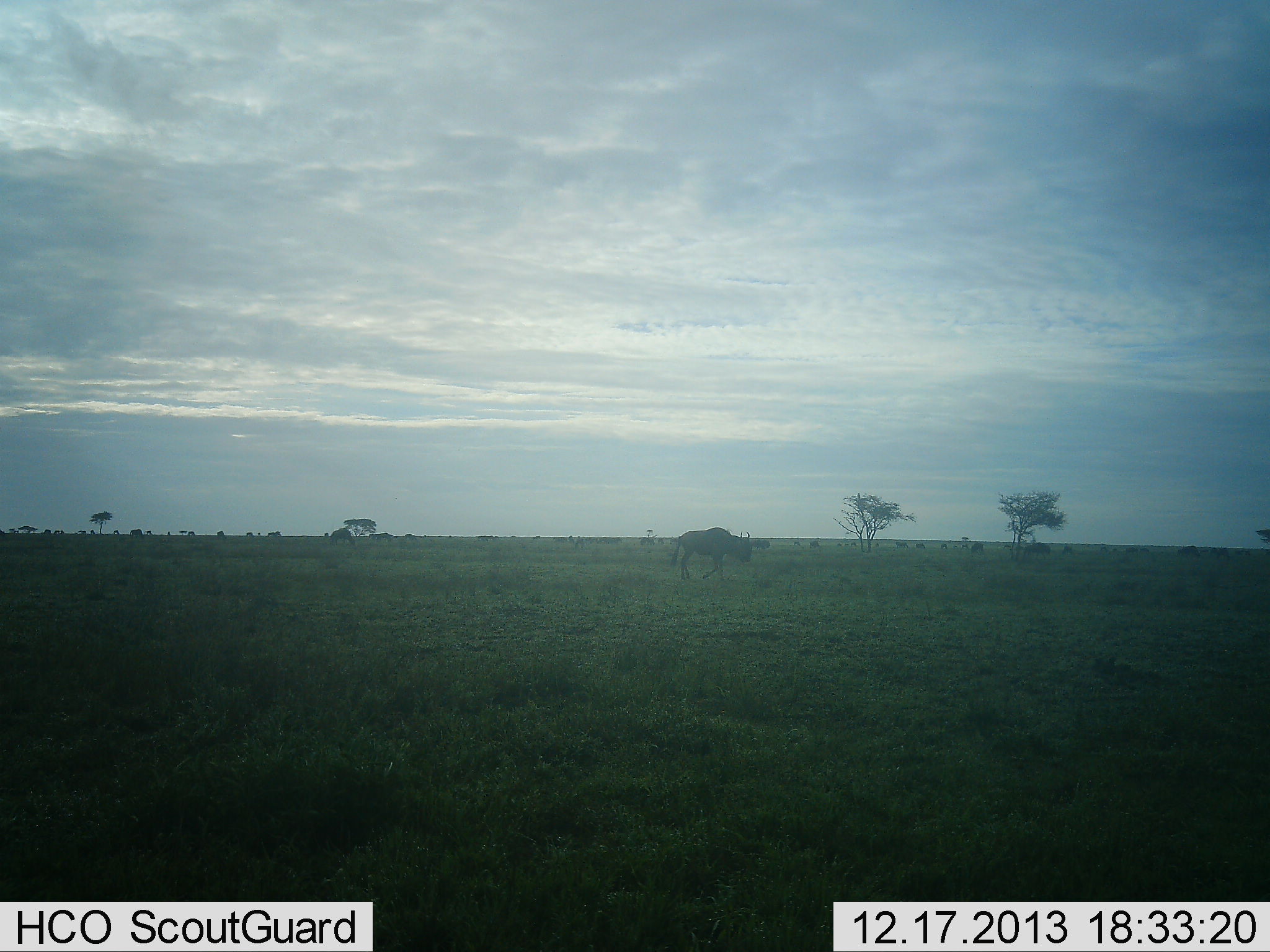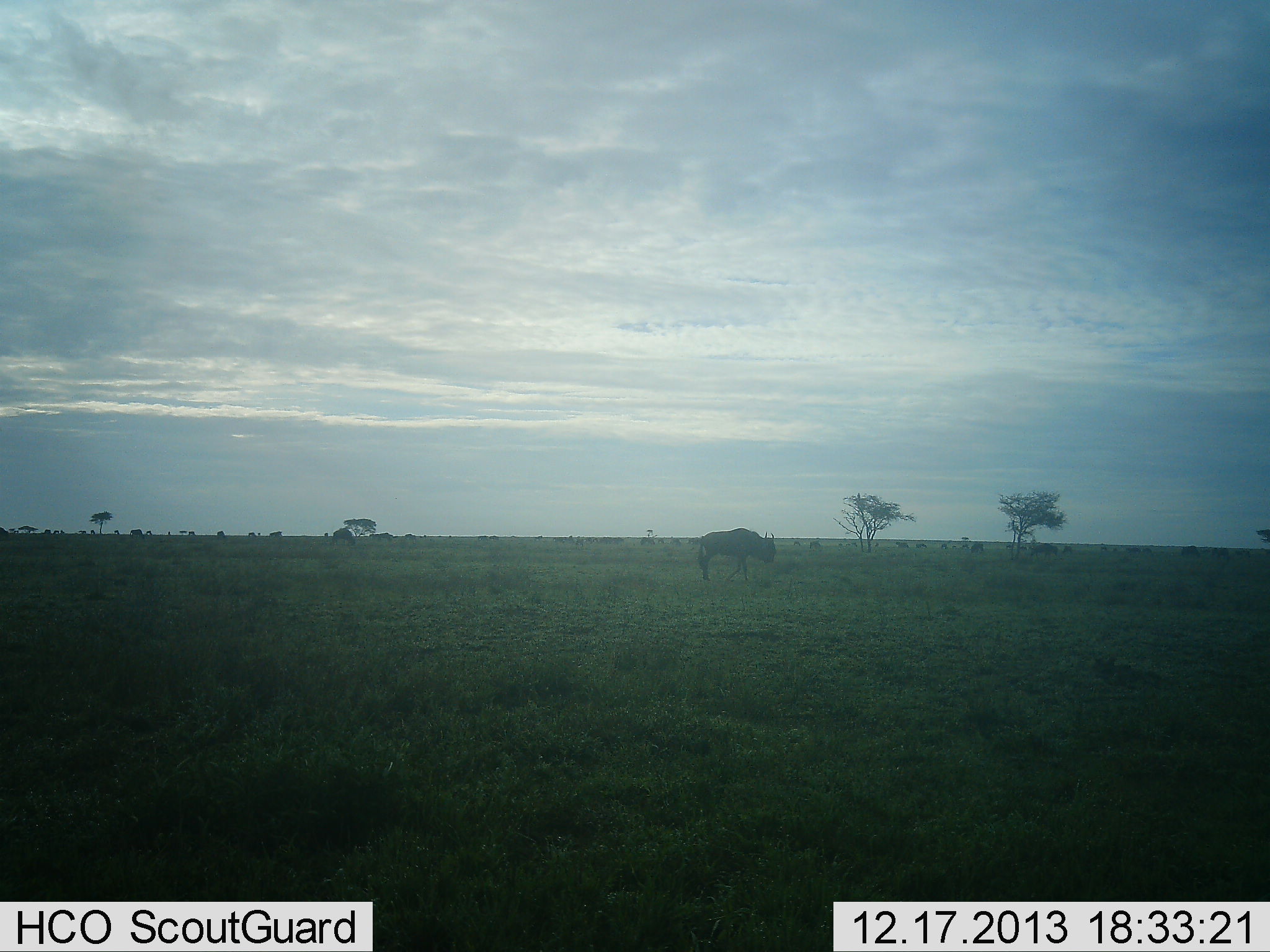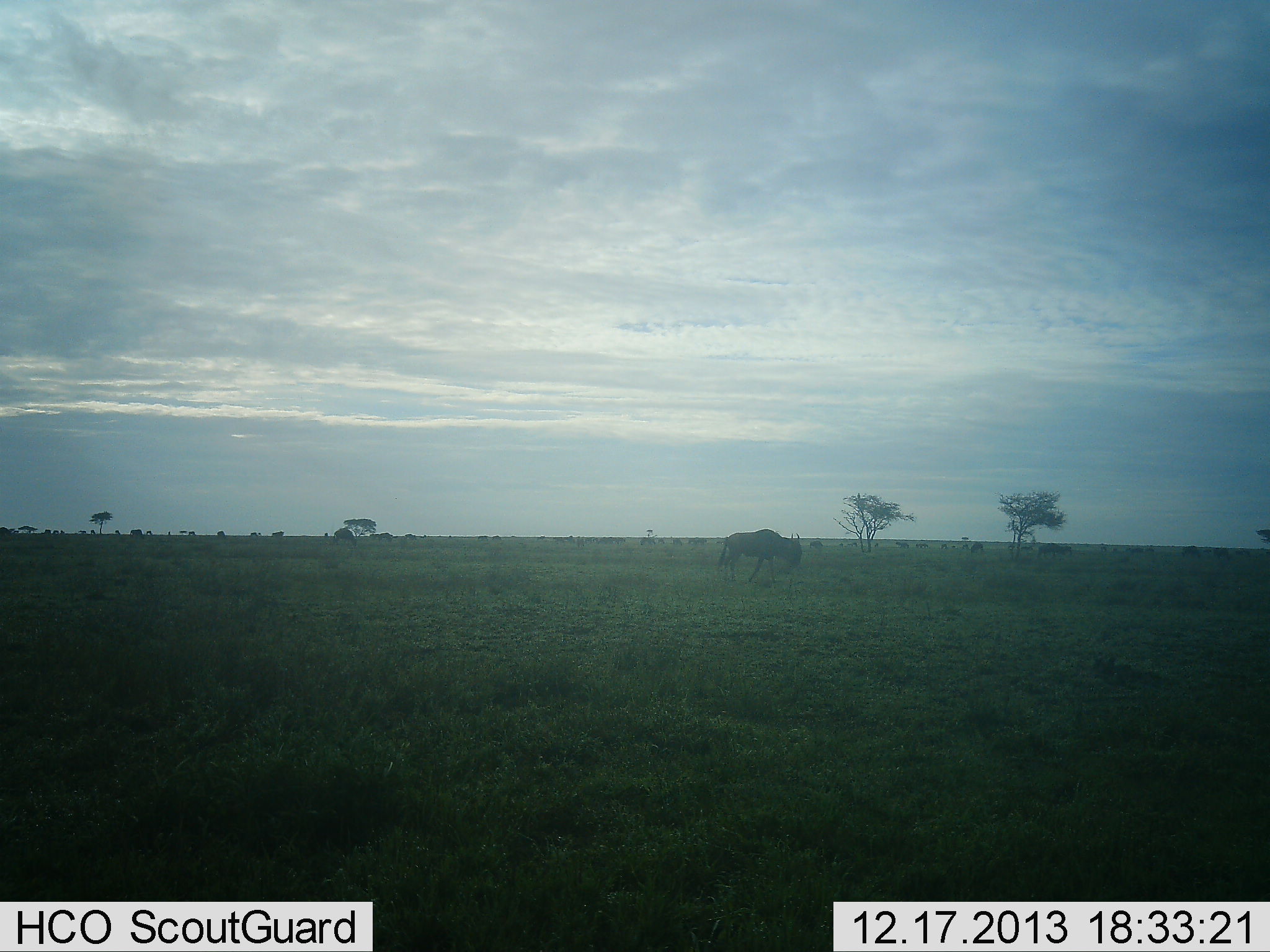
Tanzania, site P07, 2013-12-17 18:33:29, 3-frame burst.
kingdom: Animalia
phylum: Chordata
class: Mammalia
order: Artiodactyla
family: Bovidae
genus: Connochaetes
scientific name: Connochaetes taurinus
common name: blue wildebeest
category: wildebeest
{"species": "wildebeest (blue wildebeest) (Connochaetes taurinus)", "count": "1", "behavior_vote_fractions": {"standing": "40%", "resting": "0%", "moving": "30%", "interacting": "0%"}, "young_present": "0%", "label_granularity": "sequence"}